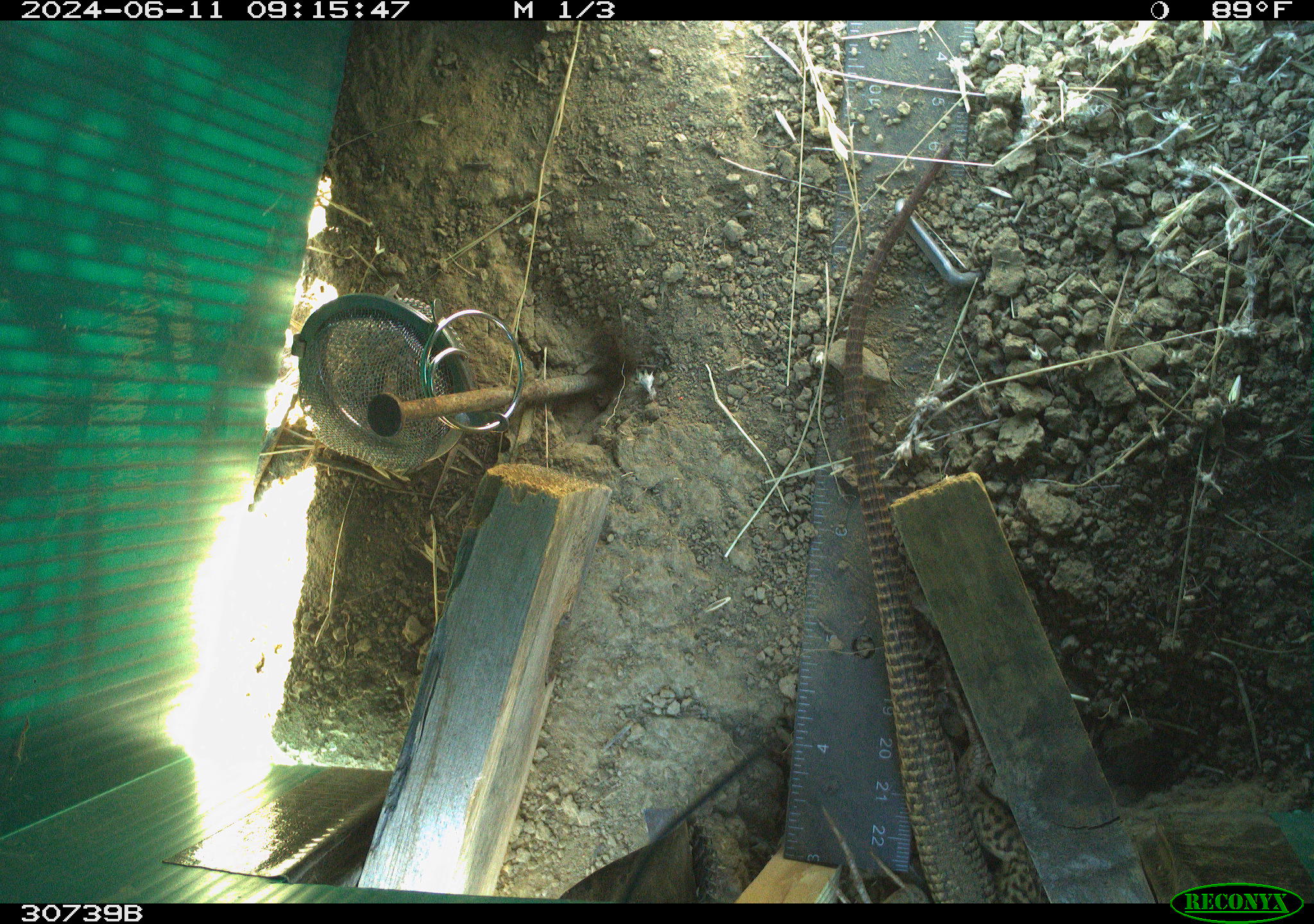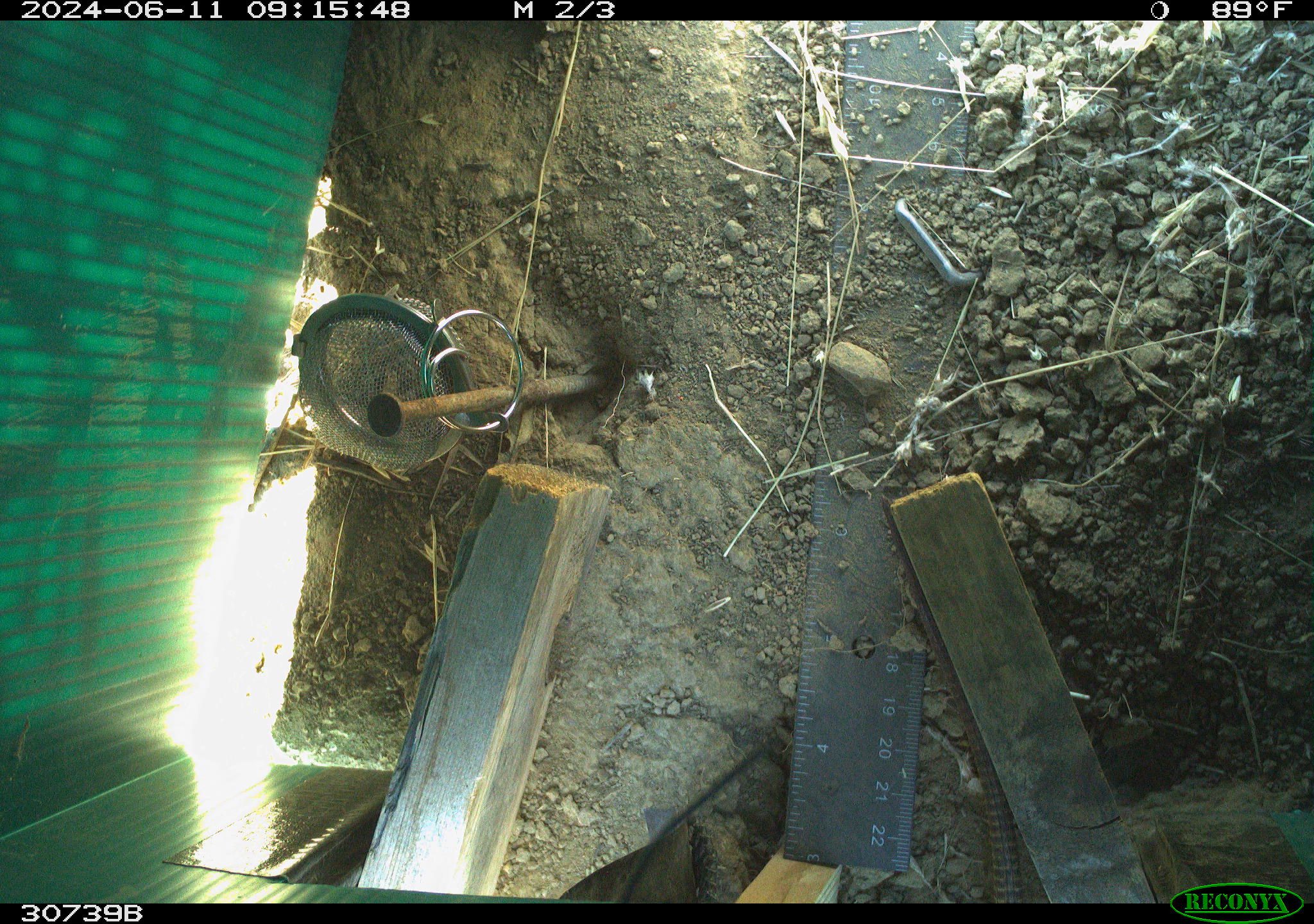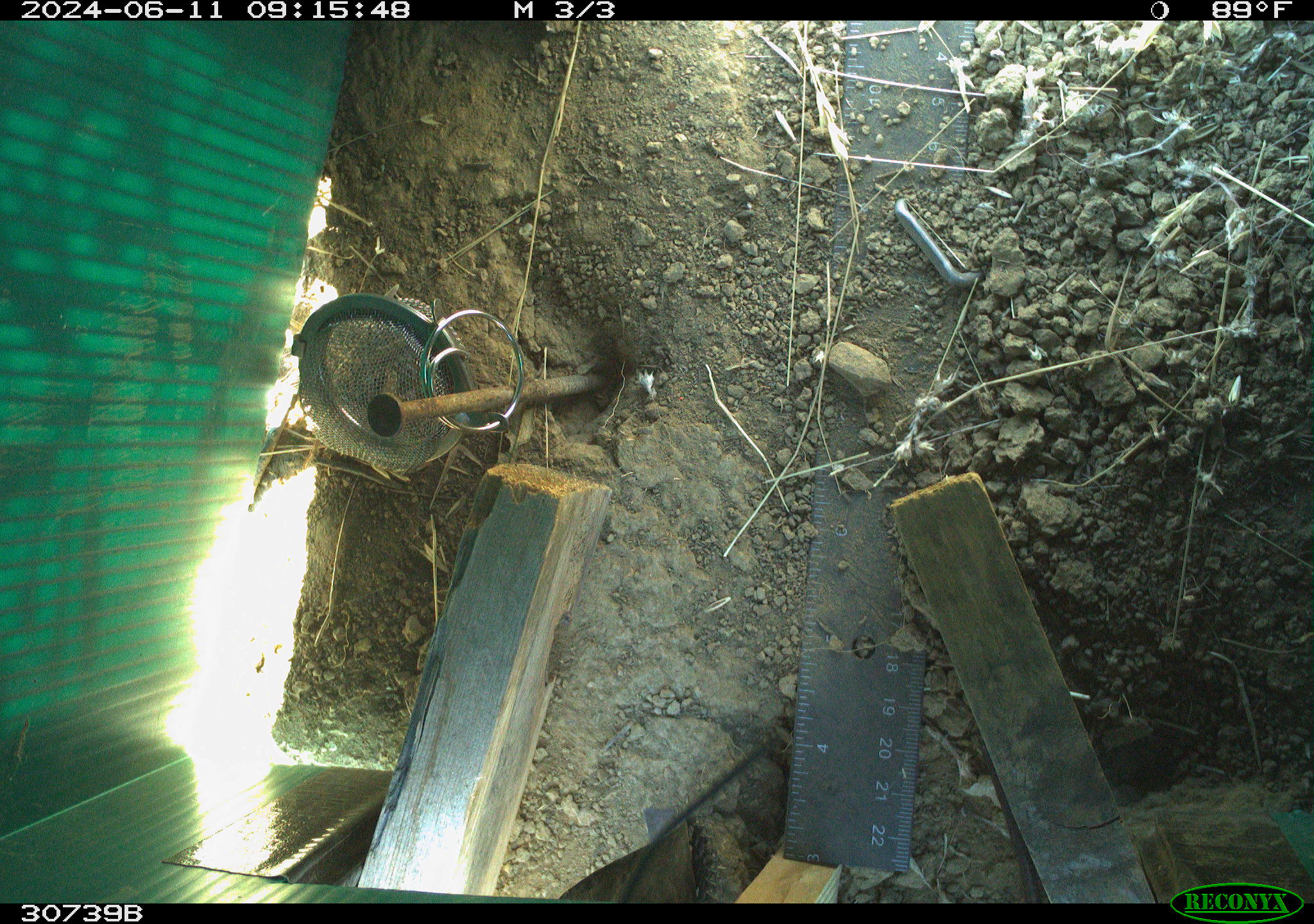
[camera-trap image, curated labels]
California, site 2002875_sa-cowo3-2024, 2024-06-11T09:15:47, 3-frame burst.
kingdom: Animalia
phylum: Chordata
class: Reptilia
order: Squamata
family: Phrynosomatidae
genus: Sceloporus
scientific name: Sceloporus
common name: spiny lizards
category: sceloporus species